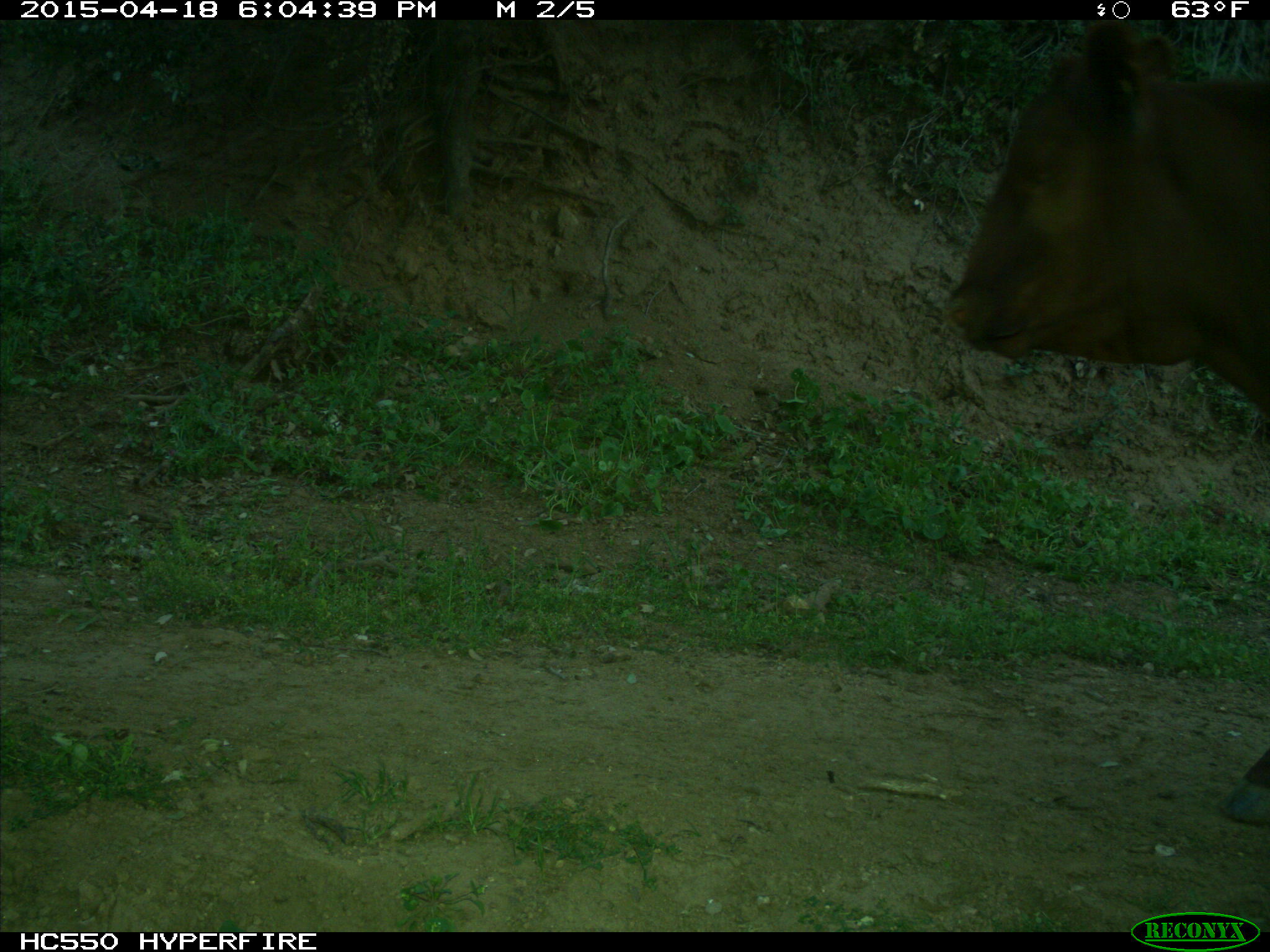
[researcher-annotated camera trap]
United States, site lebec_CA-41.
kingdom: Animalia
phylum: Chordata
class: Mammalia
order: Artiodactyla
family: Bovidae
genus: Bos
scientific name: Bos taurus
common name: domestic cow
Bos taurus (domestic cow).